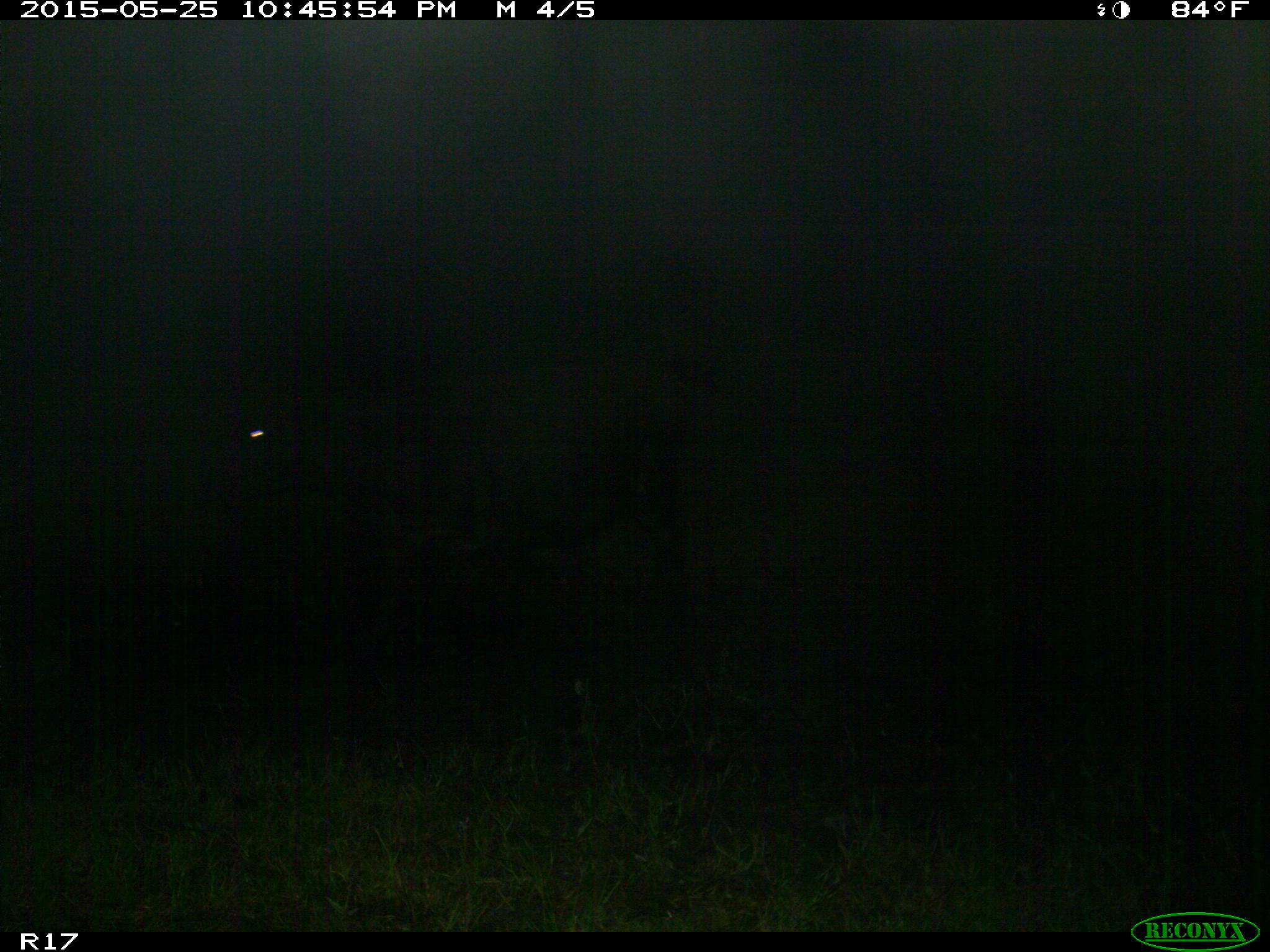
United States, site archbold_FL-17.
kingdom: Animalia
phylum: Chordata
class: Mammalia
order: Artiodactyla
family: Bovidae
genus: Bos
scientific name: Bos taurus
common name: domestic cow